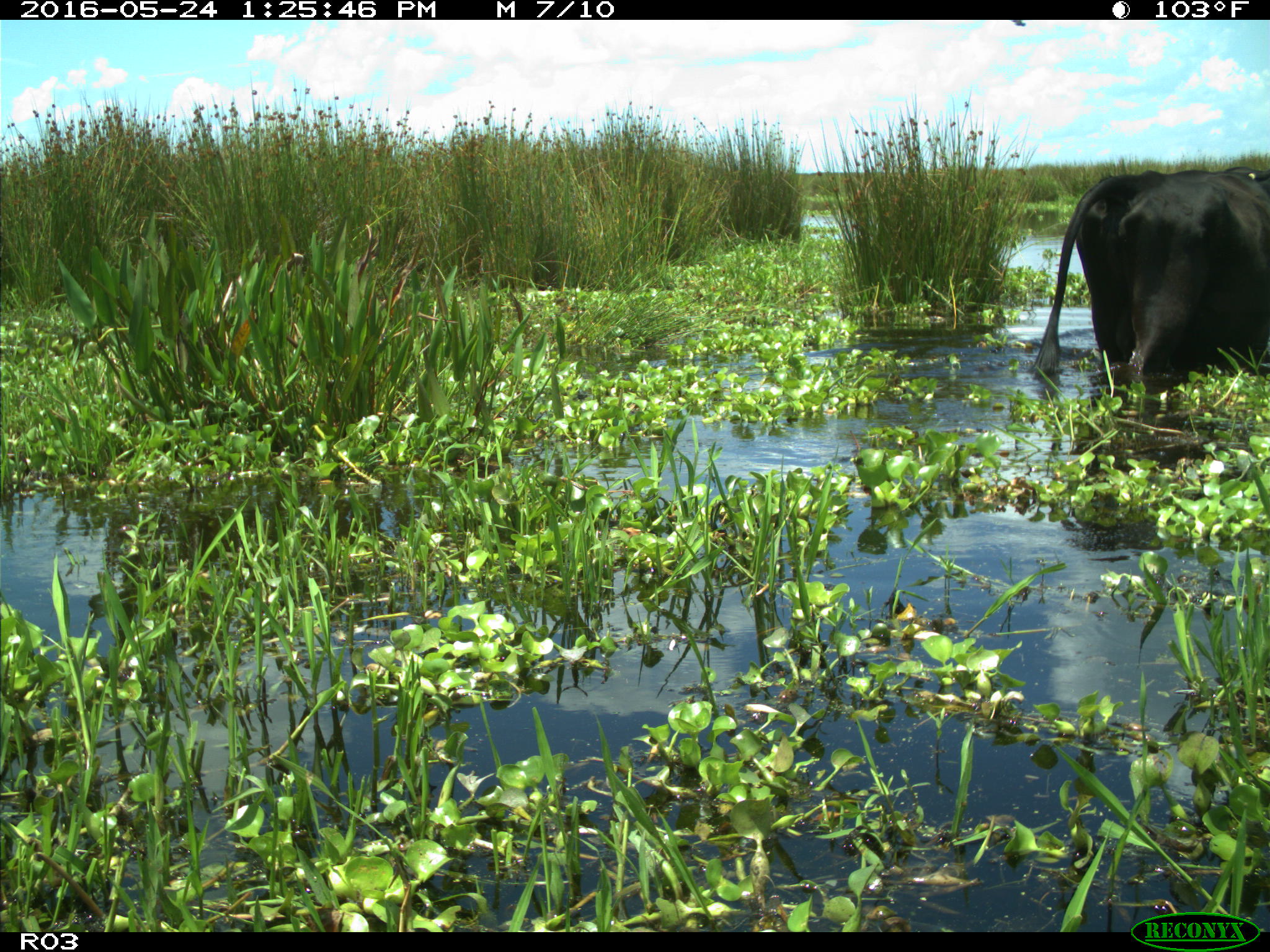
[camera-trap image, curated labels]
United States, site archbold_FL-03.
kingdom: Animalia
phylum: Chordata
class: Mammalia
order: Artiodactyla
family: Bovidae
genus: Bos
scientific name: Bos taurus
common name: domestic cow